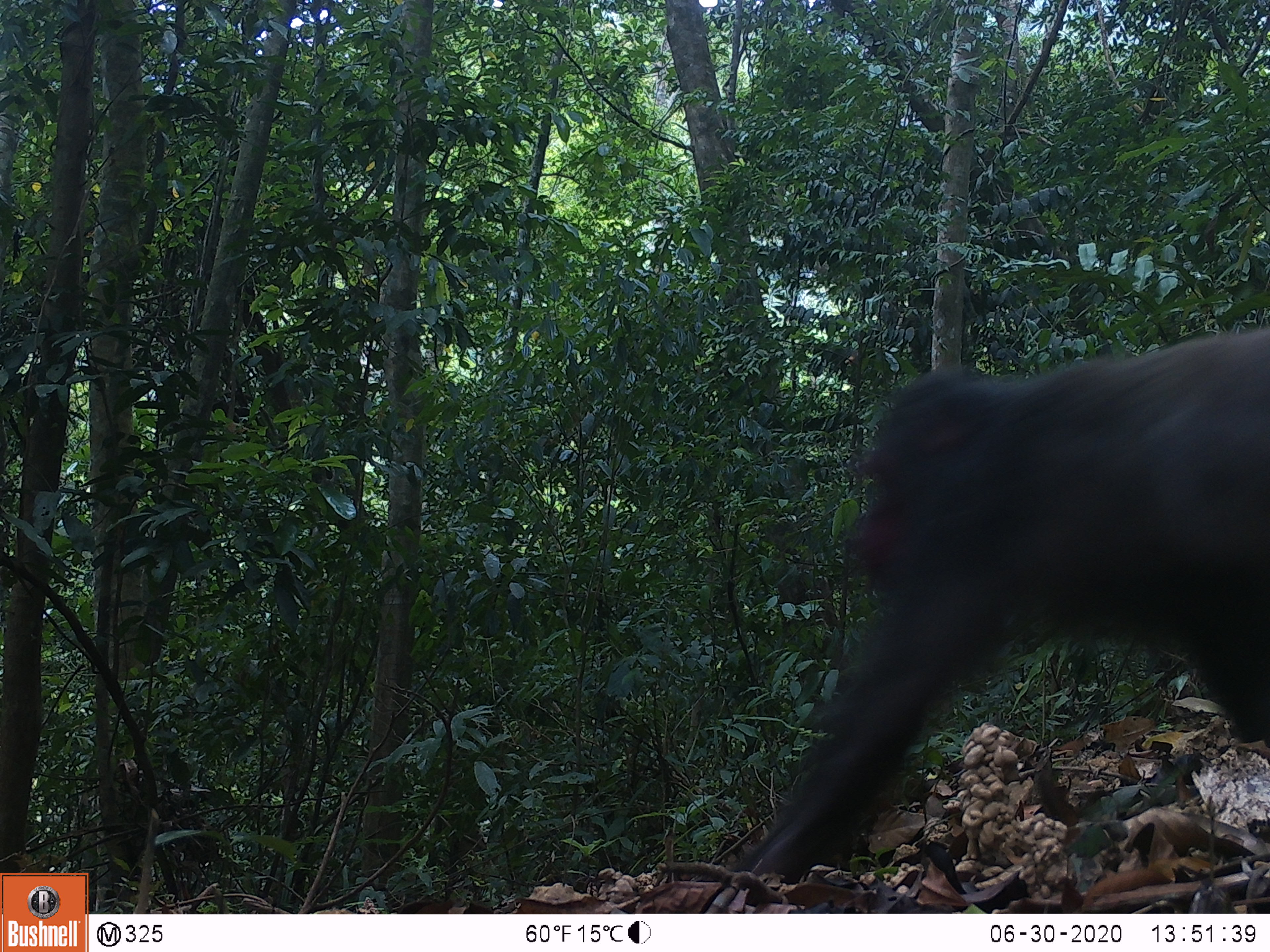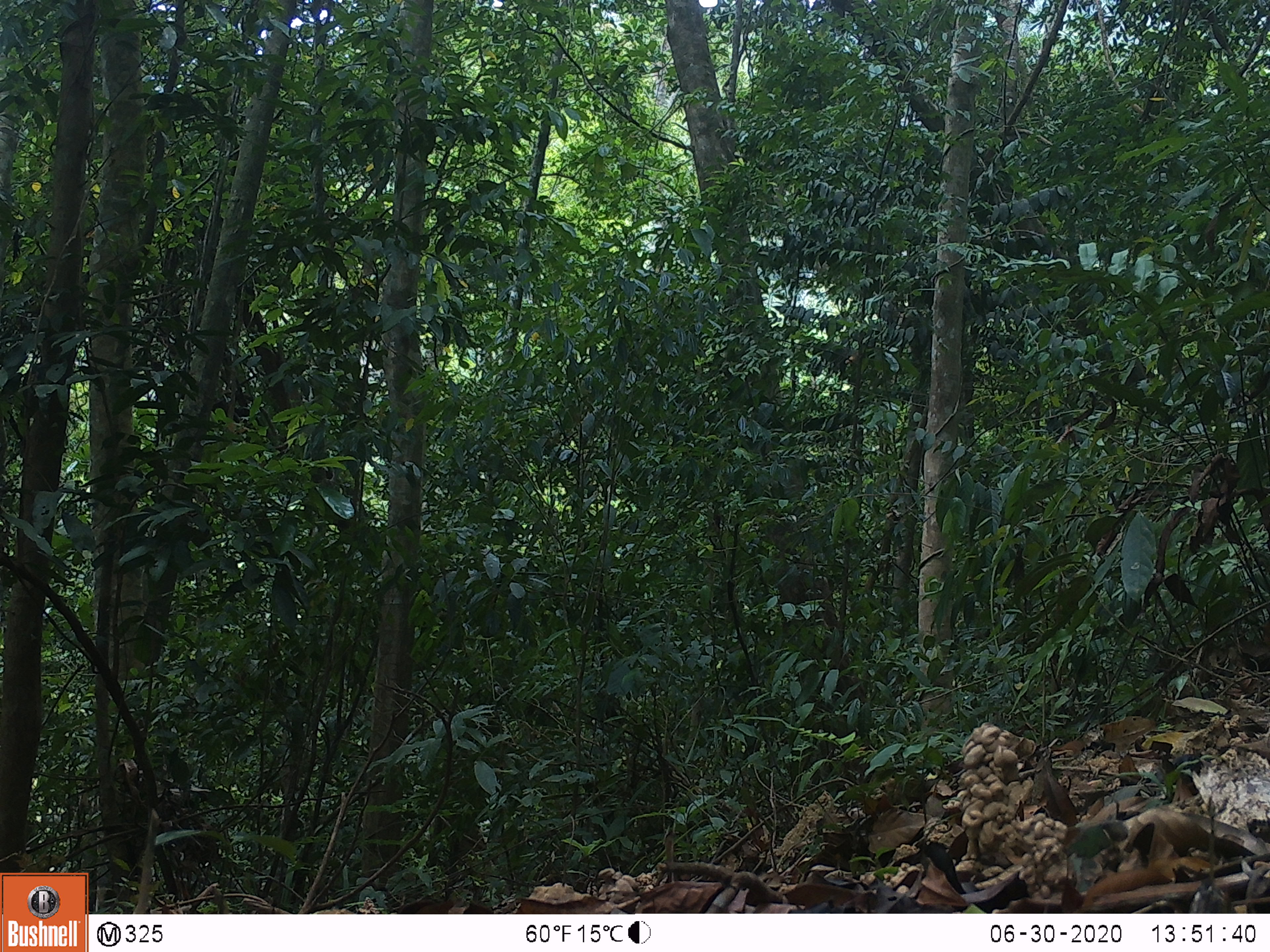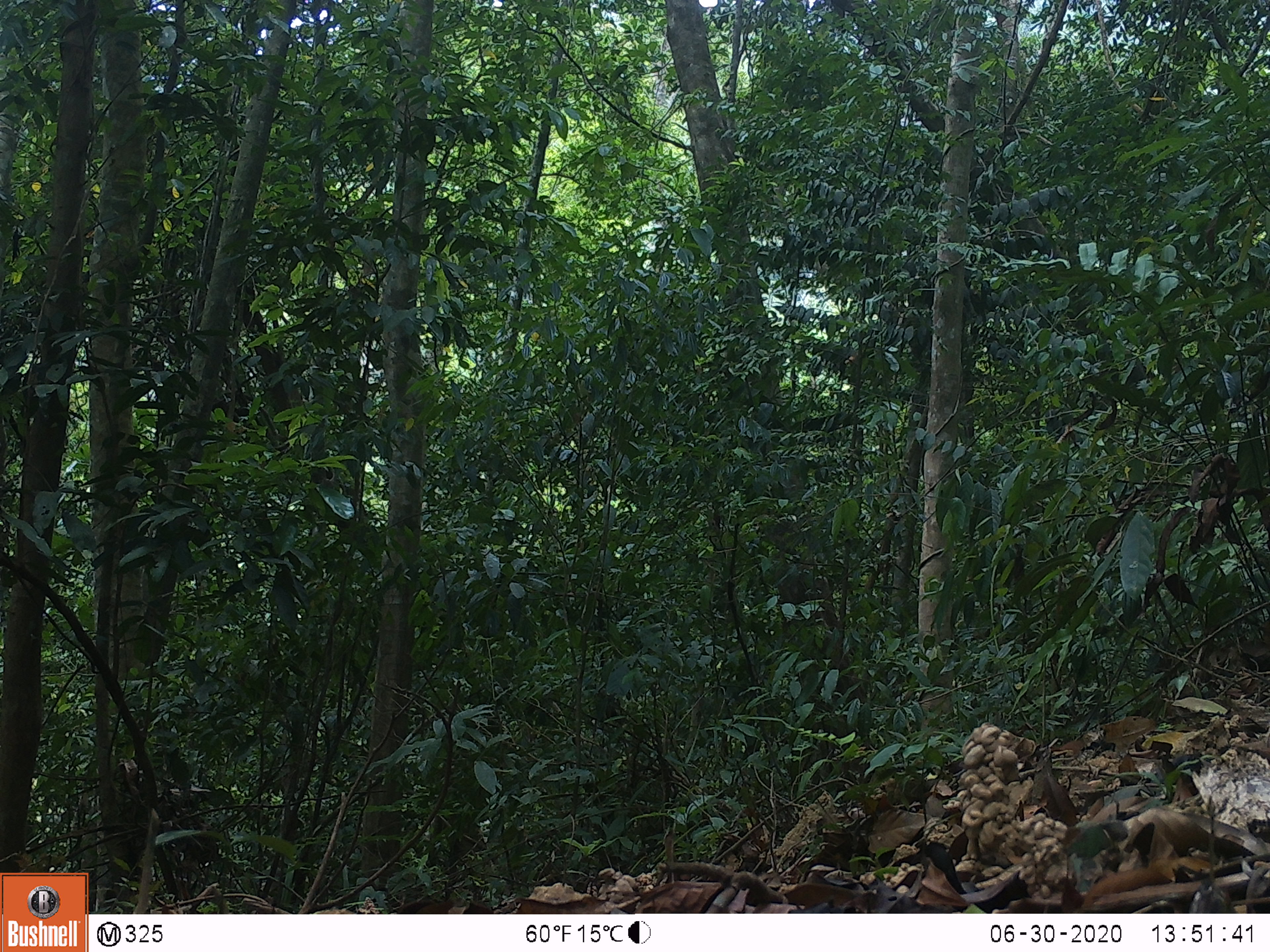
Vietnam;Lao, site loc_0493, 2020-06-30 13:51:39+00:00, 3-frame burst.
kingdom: Animalia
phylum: Chordata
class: Mammalia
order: Primates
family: Cercopithecidae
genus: Macaca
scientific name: Macaca arctoides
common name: stump-tailed macaque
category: stump tailed macaque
Stump tailed macaque (stump-tailed macaque) (Macaca arctoides). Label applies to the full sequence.